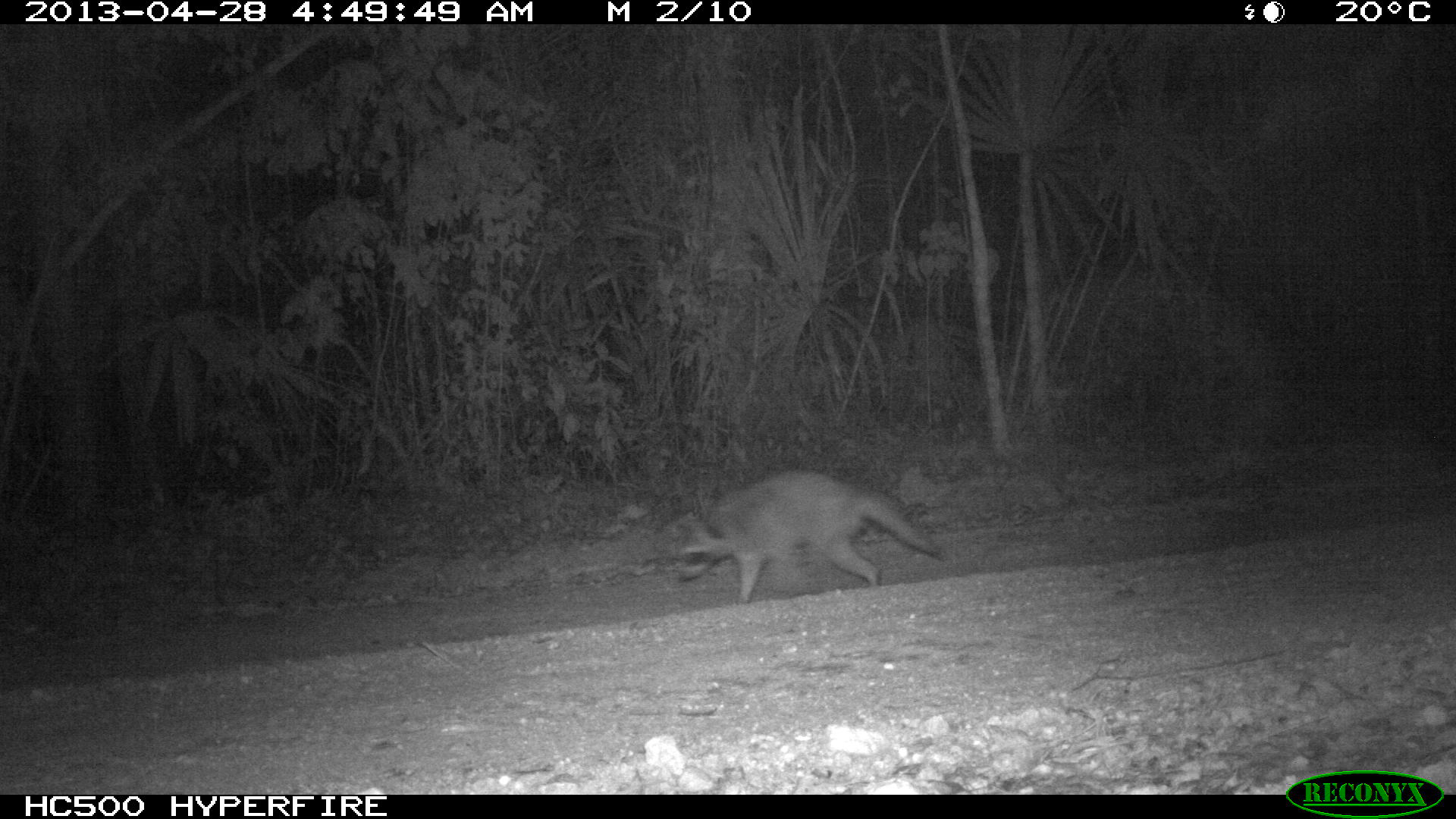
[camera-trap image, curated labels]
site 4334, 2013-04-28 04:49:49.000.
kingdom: Animalia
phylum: Chordata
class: Mammalia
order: Carnivora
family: Procyonidae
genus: Procyon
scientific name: Procyon lotor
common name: common raccoon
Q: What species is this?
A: Procyon lotor (common raccoon).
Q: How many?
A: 1.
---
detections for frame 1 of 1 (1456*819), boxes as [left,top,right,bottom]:
procyon lotor: [671,476,944,606]